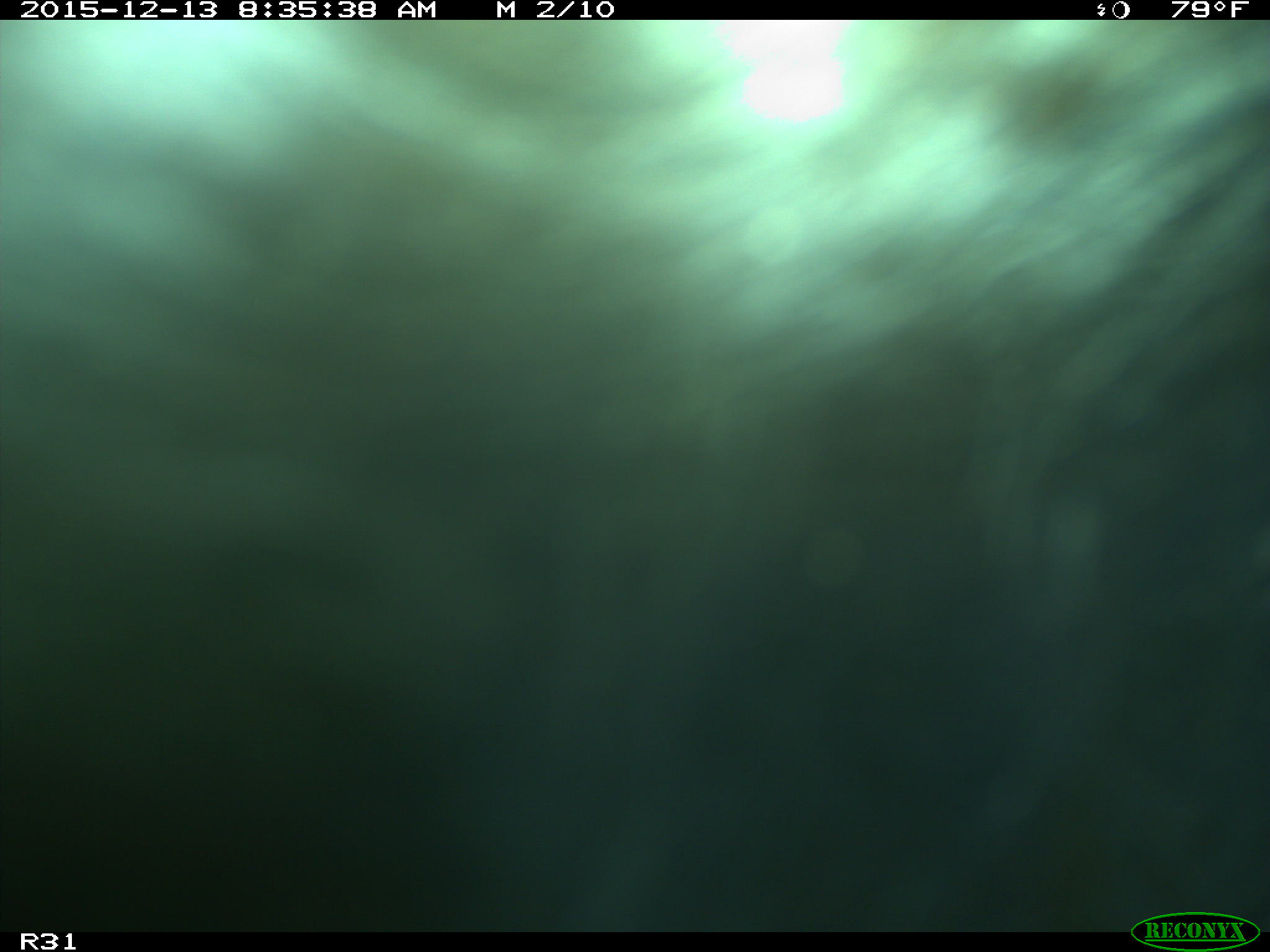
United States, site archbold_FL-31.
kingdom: Animalia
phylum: Chordata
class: Mammalia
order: Artiodactyla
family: Bovidae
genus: Bos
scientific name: Bos taurus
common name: domestic cow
Bos taurus (domestic cow).